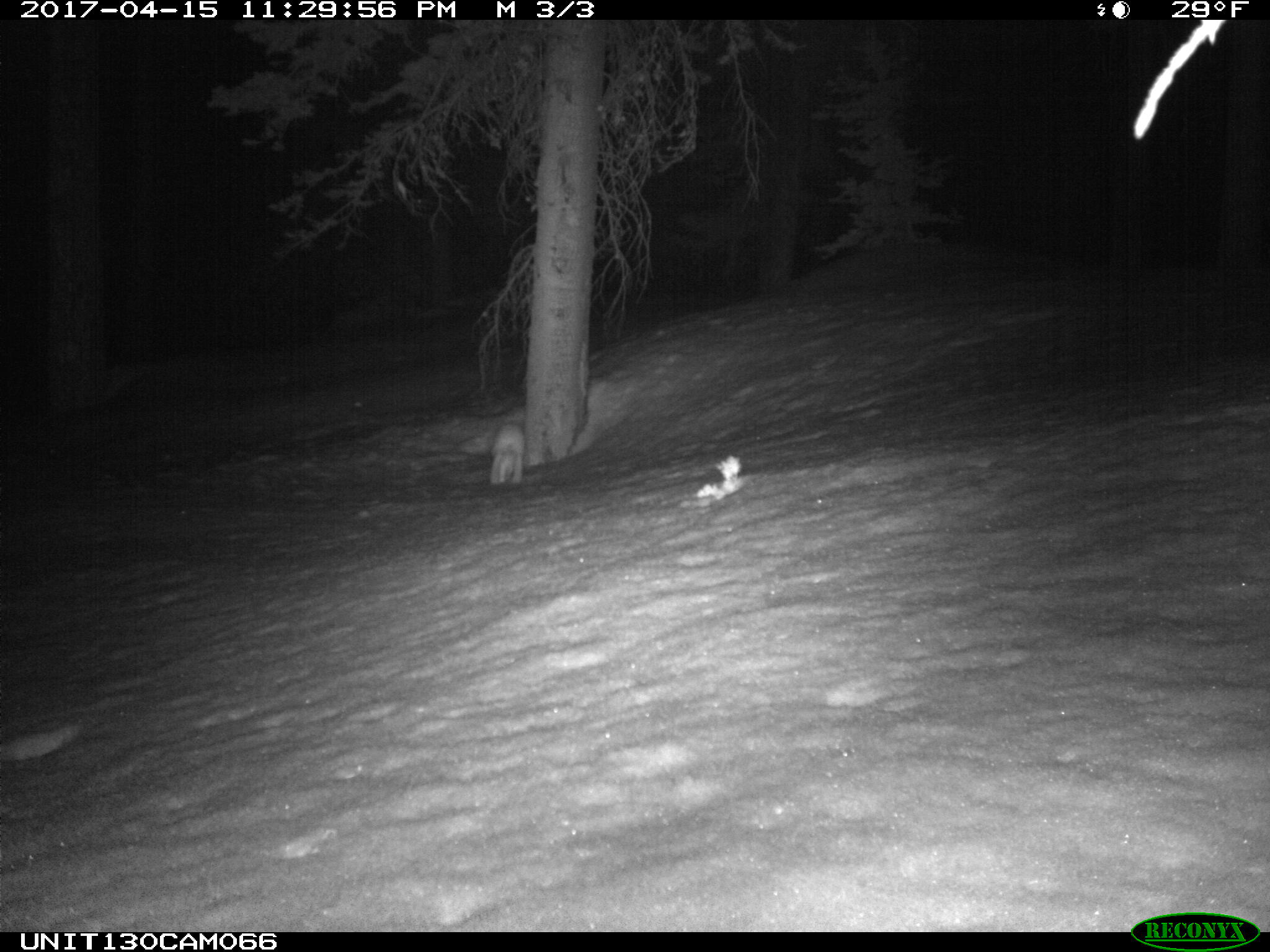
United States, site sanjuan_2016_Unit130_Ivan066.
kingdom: Animalia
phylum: Chordata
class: Mammalia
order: Lagomorpha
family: Leporidae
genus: Lepus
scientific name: Lepus americanus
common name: snowshoe hare